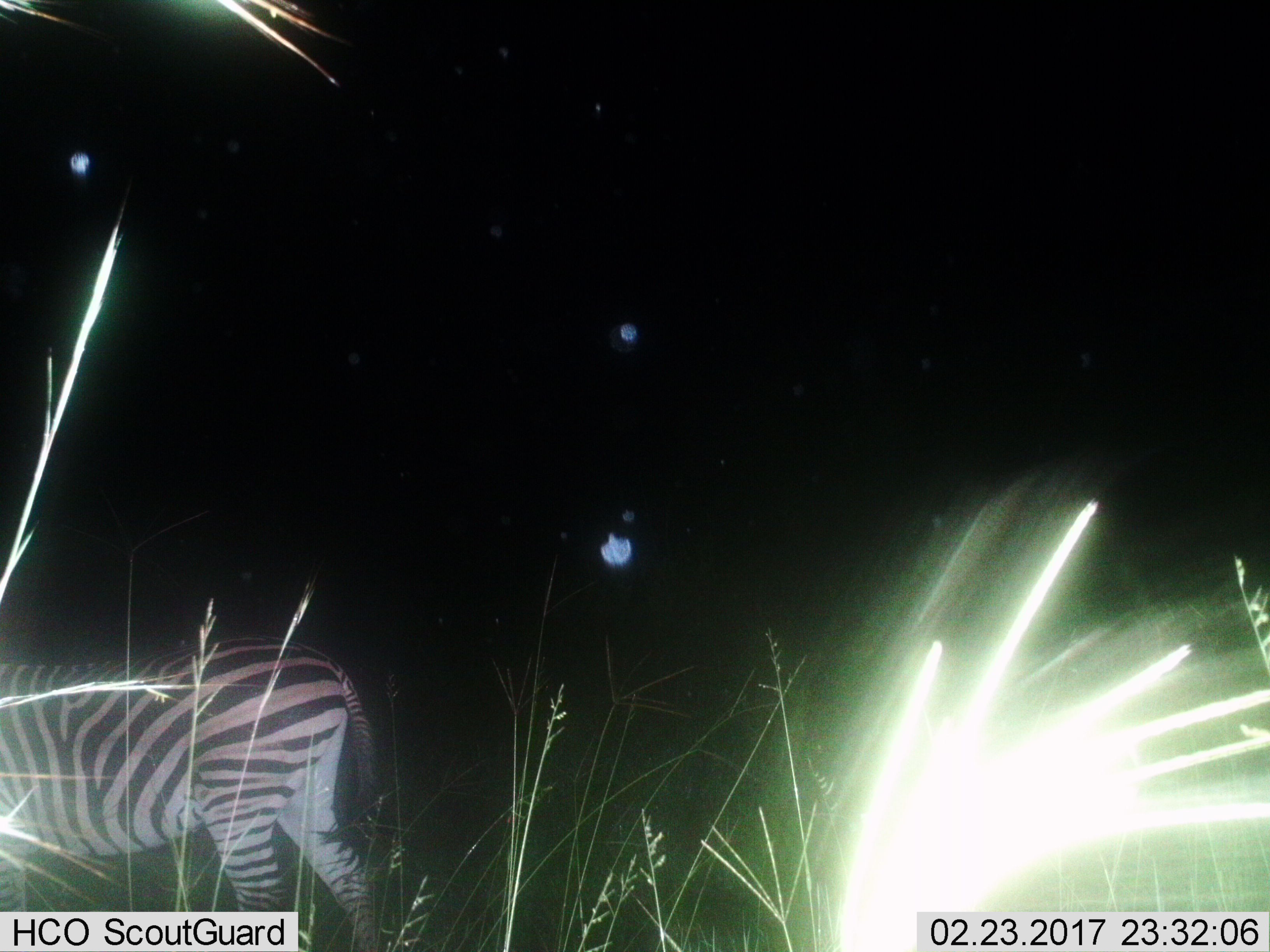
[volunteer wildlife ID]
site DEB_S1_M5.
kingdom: Animalia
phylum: Chordata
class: Mammalia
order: Perissodactyla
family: Equidae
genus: Equus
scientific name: Equus quagga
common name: plains zebra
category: zebraplains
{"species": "zebraplains (plains zebra) (Equus quagga)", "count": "1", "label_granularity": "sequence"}